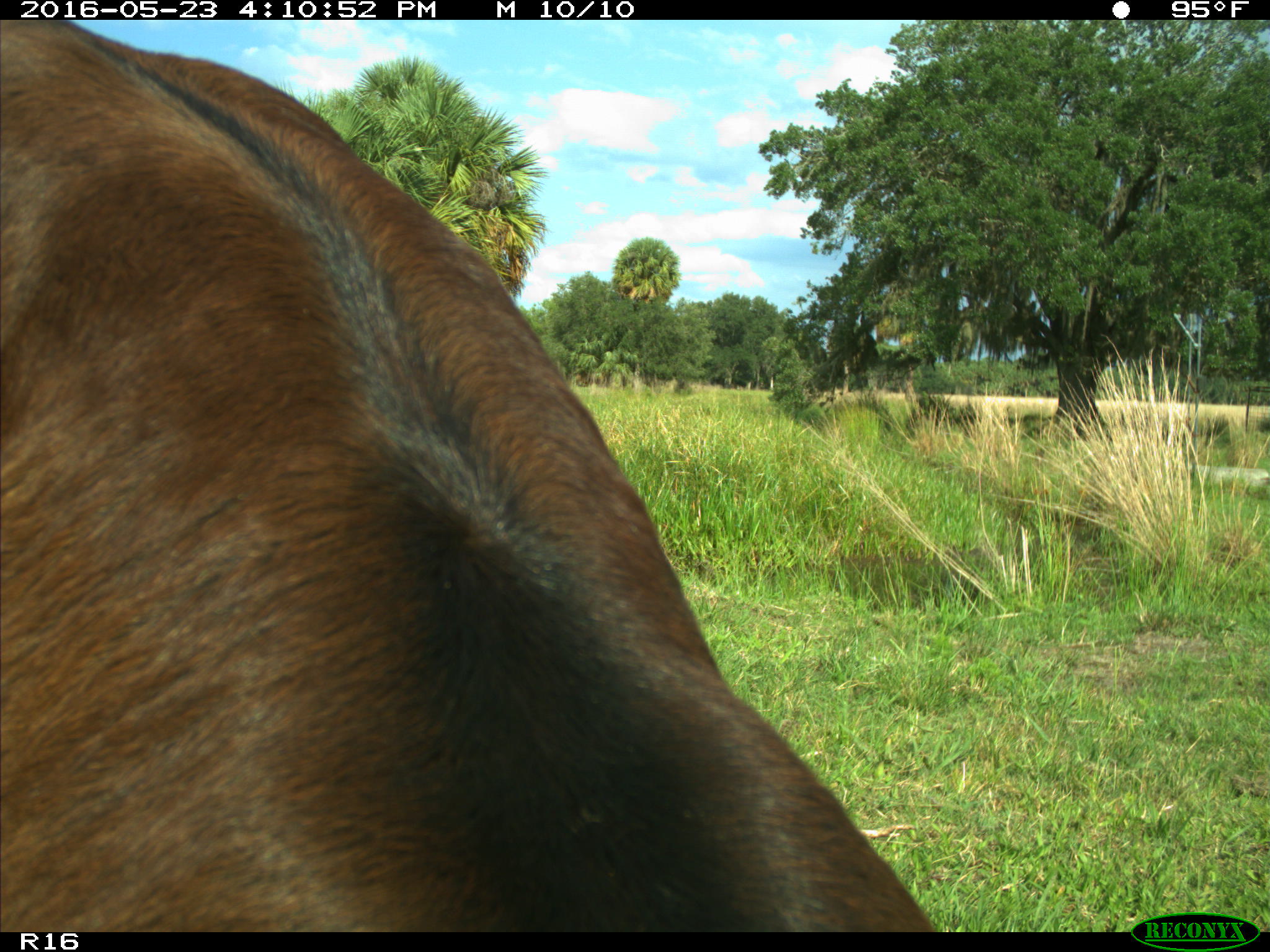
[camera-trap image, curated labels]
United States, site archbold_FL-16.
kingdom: Animalia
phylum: Chordata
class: Mammalia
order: Artiodactyla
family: Bovidae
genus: Bos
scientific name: Bos taurus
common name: domestic cow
Bos taurus (domestic cow).